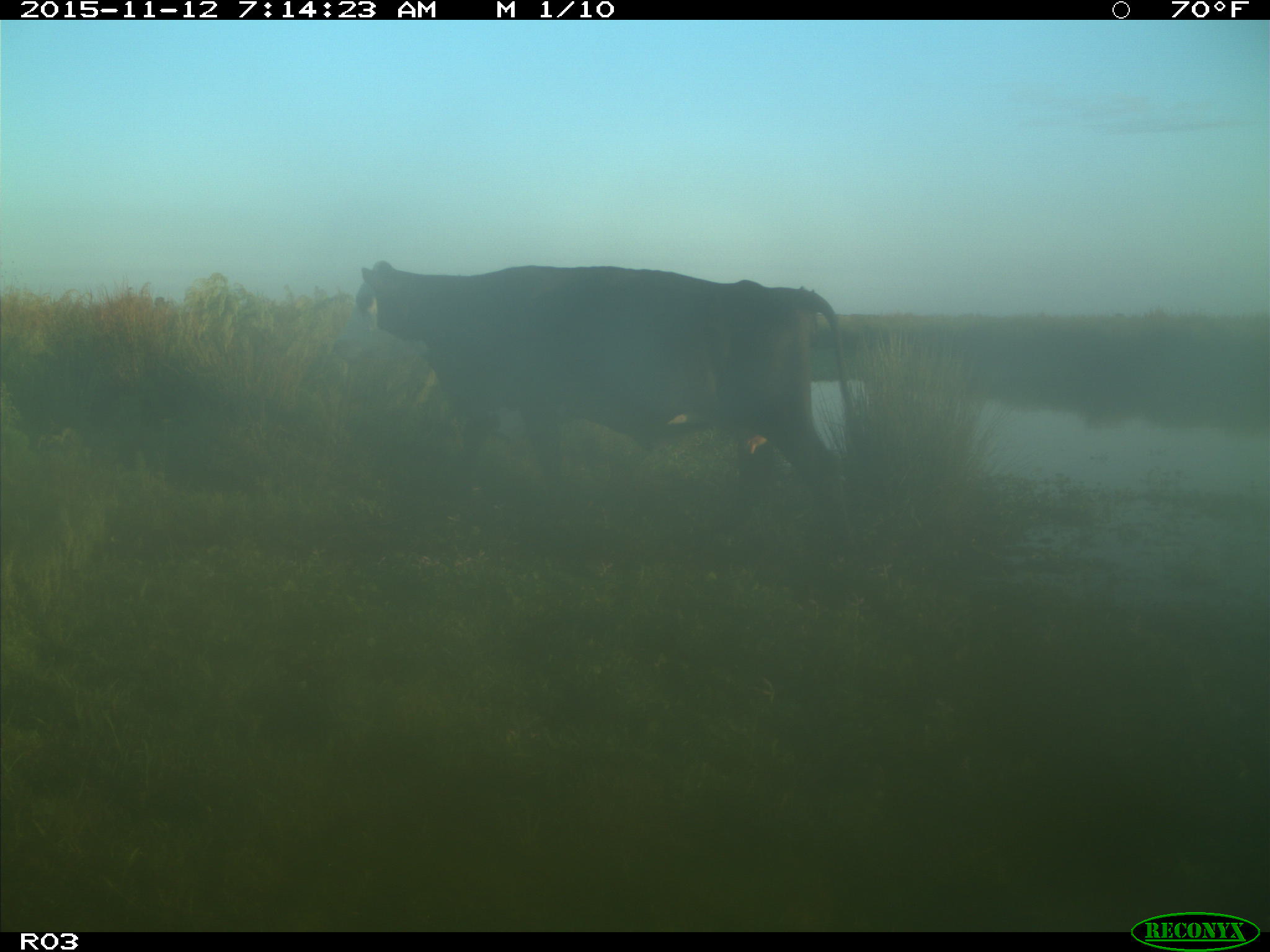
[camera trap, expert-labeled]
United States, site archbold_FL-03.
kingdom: Animalia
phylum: Chordata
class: Mammalia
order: Artiodactyla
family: Bovidae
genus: Bos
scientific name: Bos taurus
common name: domestic cow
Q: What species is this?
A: Bos taurus (domestic cow).